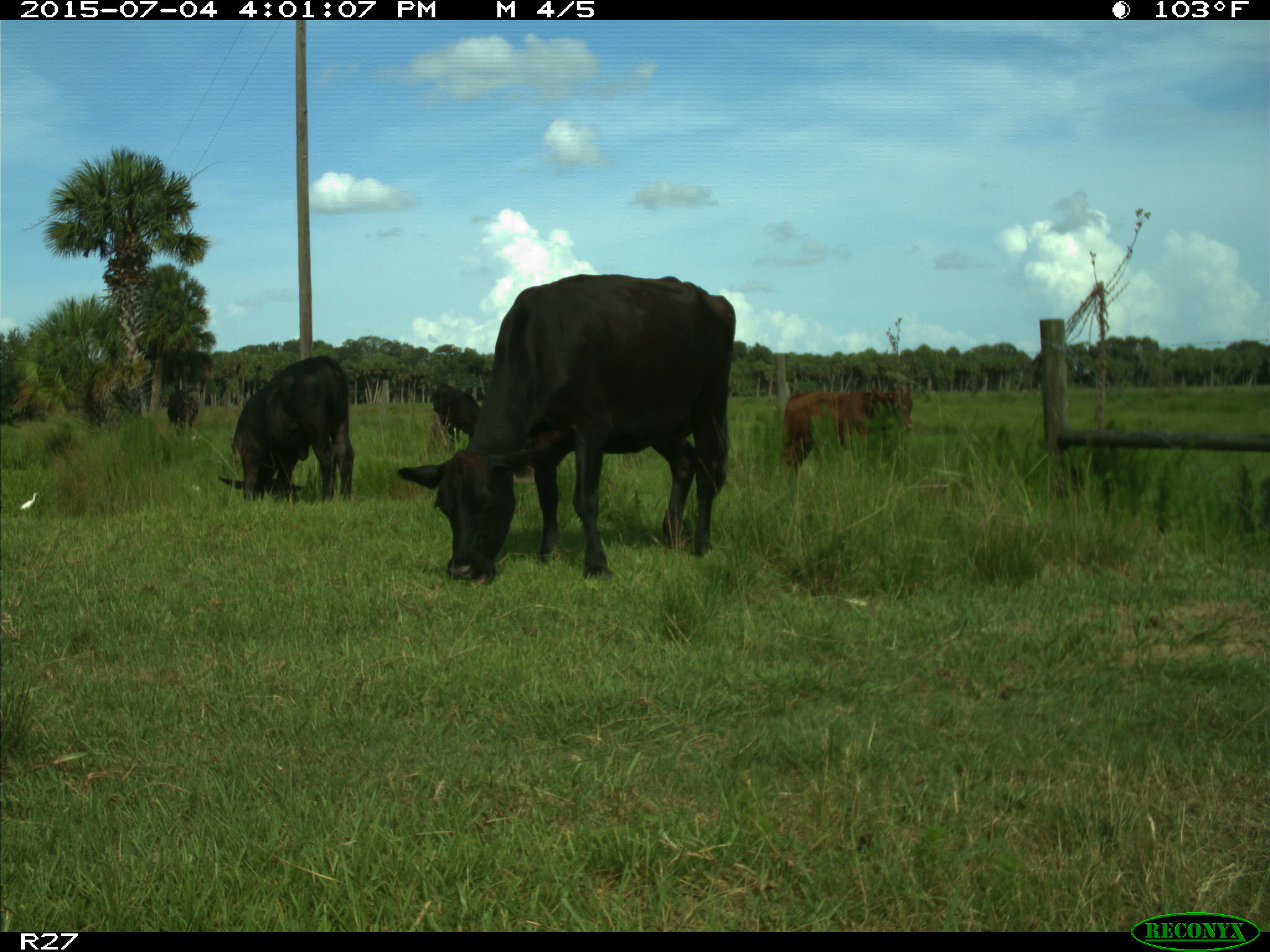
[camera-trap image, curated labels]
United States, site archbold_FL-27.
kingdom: Animalia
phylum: Chordata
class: Mammalia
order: Artiodactyla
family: Bovidae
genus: Bos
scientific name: Bos taurus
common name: domestic cow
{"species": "Bos taurus (domestic cow)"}